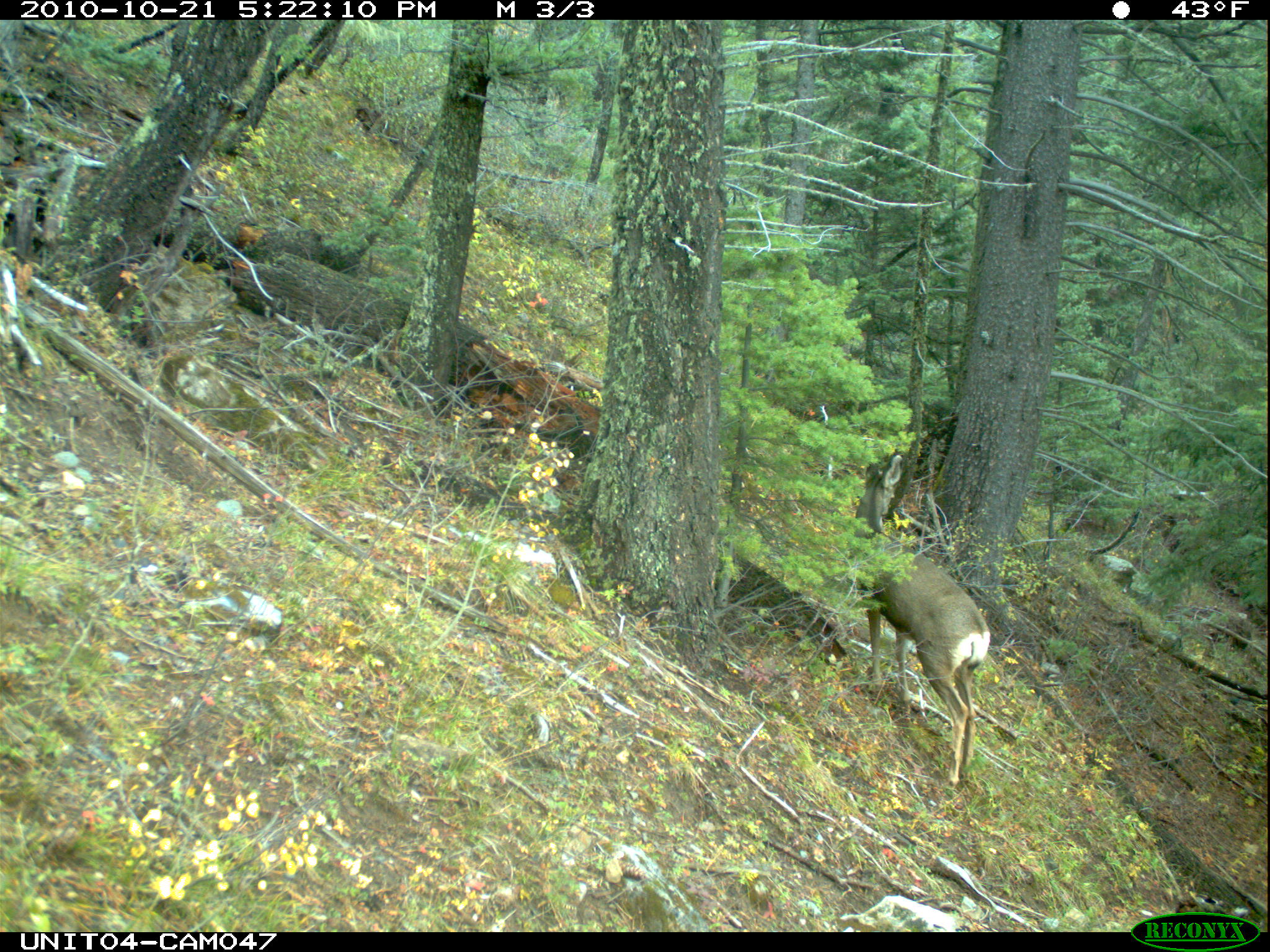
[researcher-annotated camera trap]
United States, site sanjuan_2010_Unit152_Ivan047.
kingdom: Animalia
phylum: Chordata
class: Mammalia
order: Artiodactyla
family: Cervidae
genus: Odocoileus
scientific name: Odocoileus hemionus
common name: mule deer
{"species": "Odocoileus hemionus (mule deer)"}